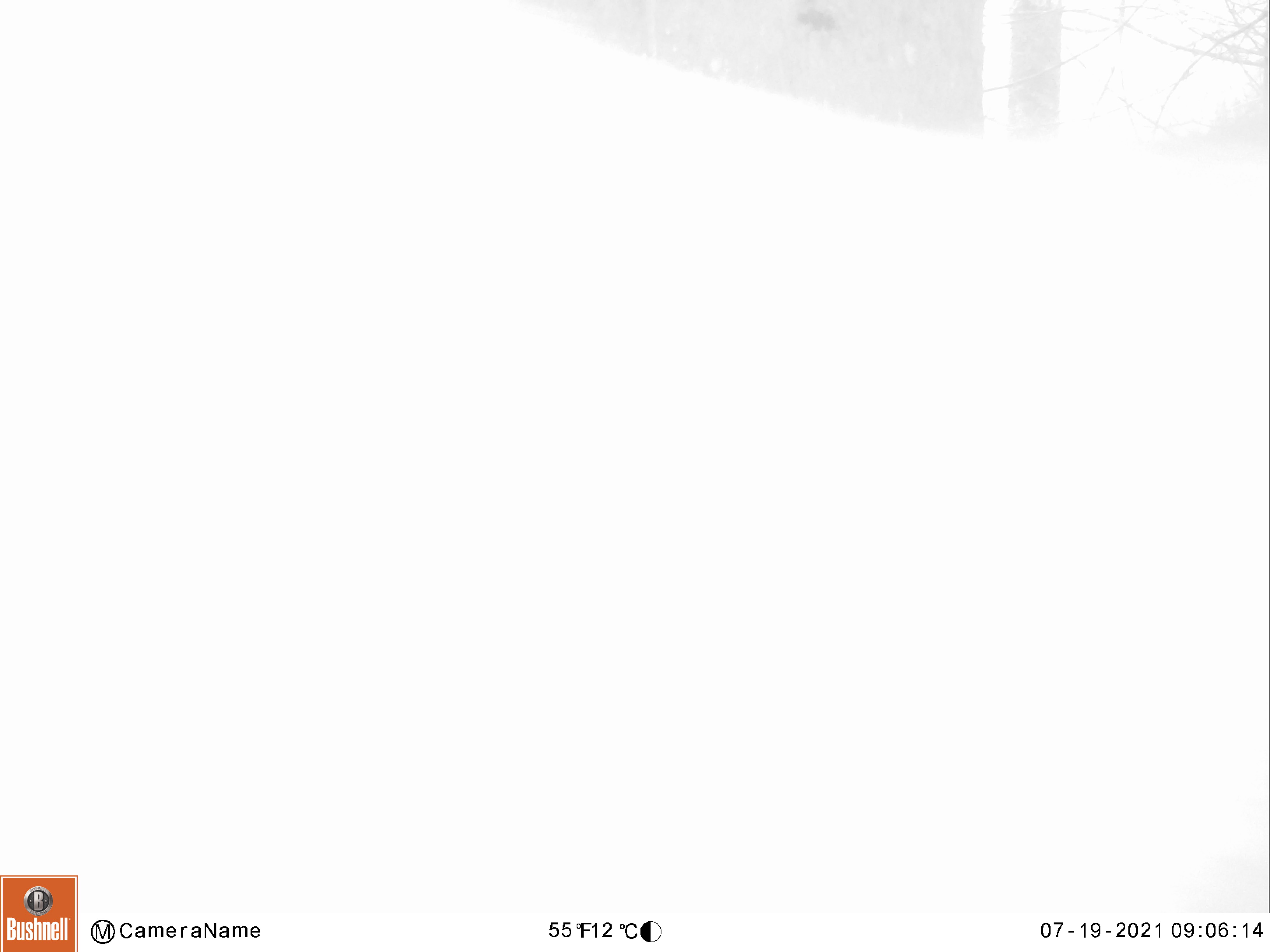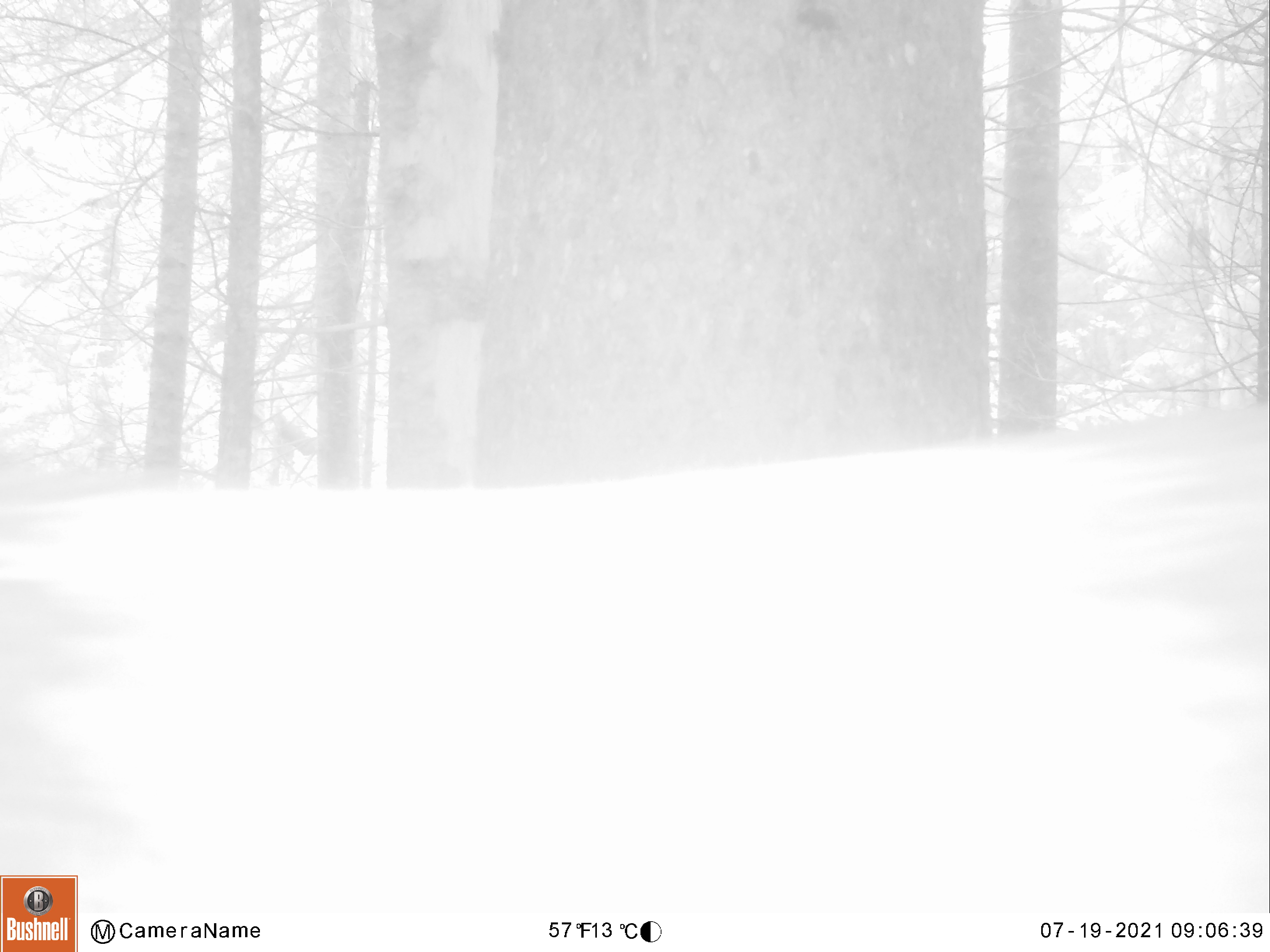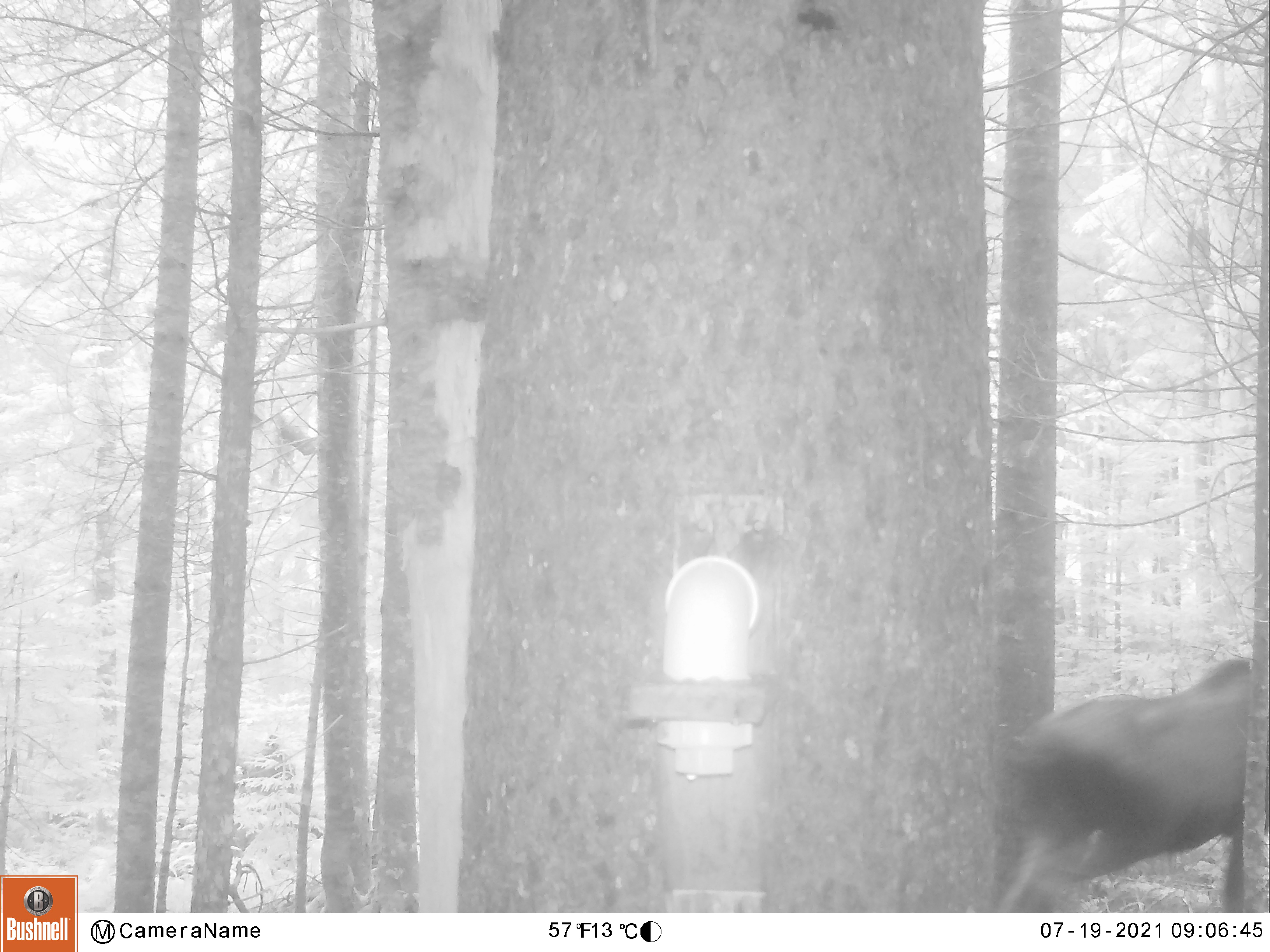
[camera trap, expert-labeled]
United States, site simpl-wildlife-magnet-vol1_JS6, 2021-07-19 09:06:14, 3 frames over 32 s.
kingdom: Animalia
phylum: Chordata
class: Mammalia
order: Artiodactyla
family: Cervidae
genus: Alces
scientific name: Alces alces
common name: moose